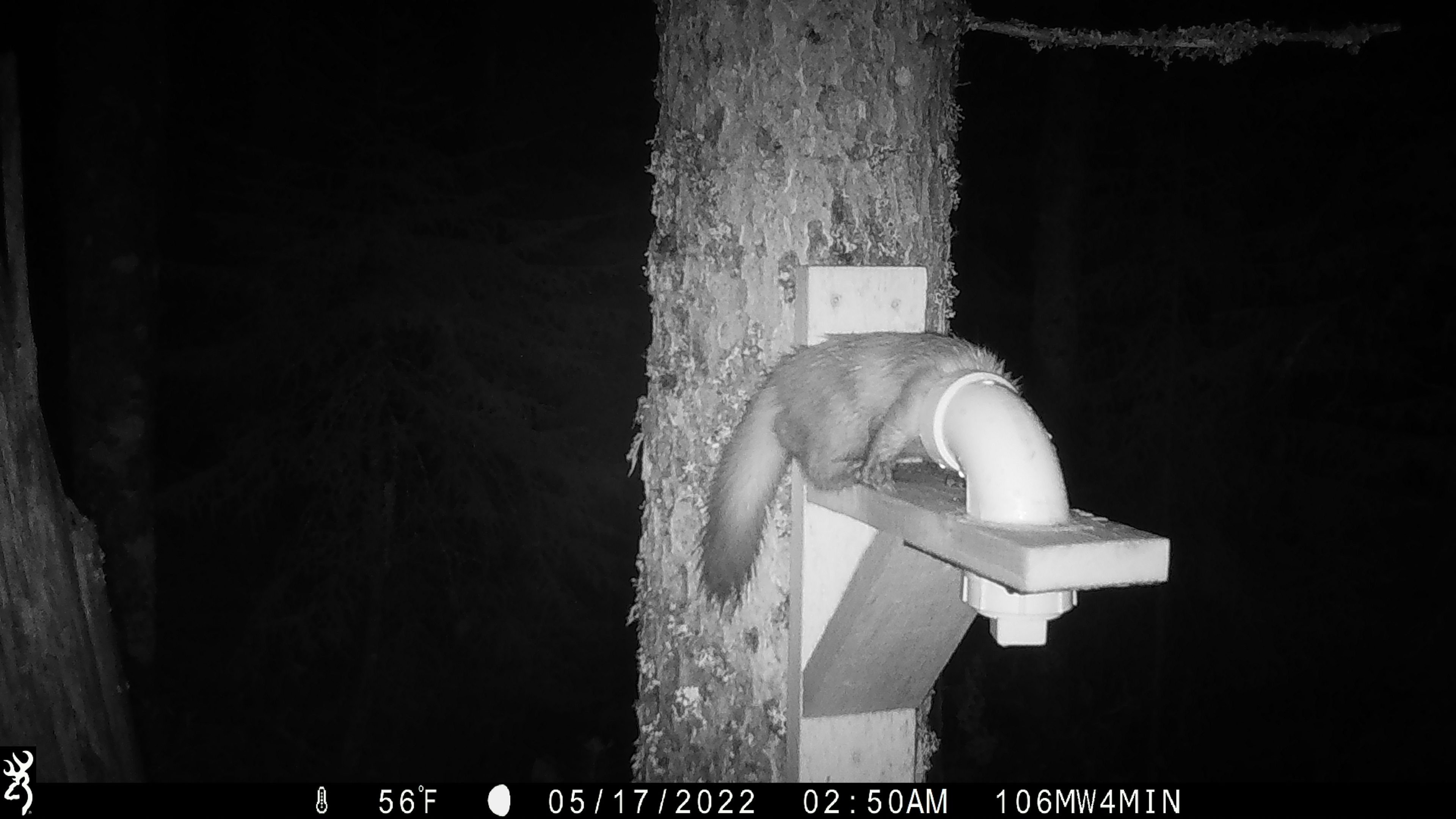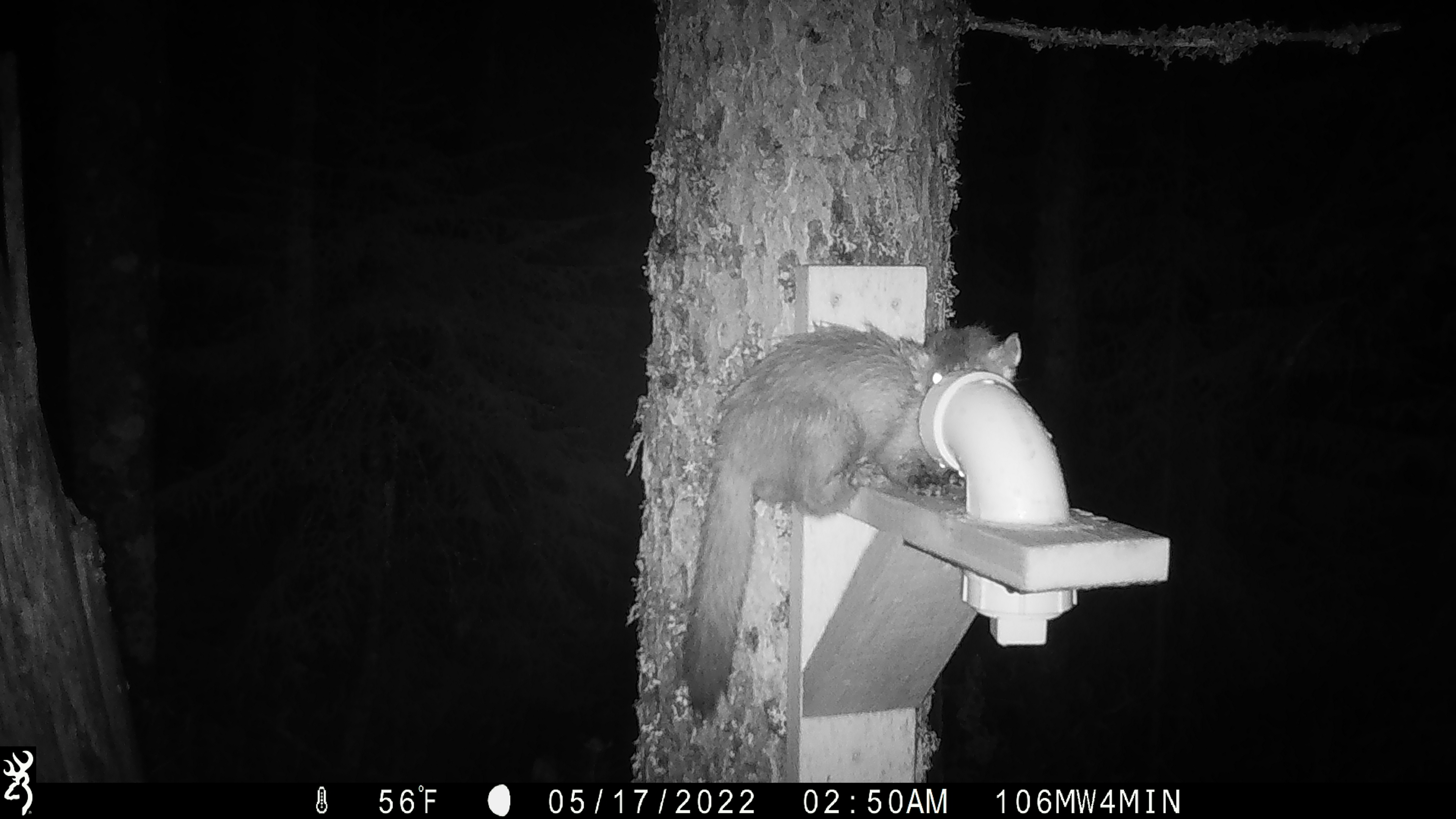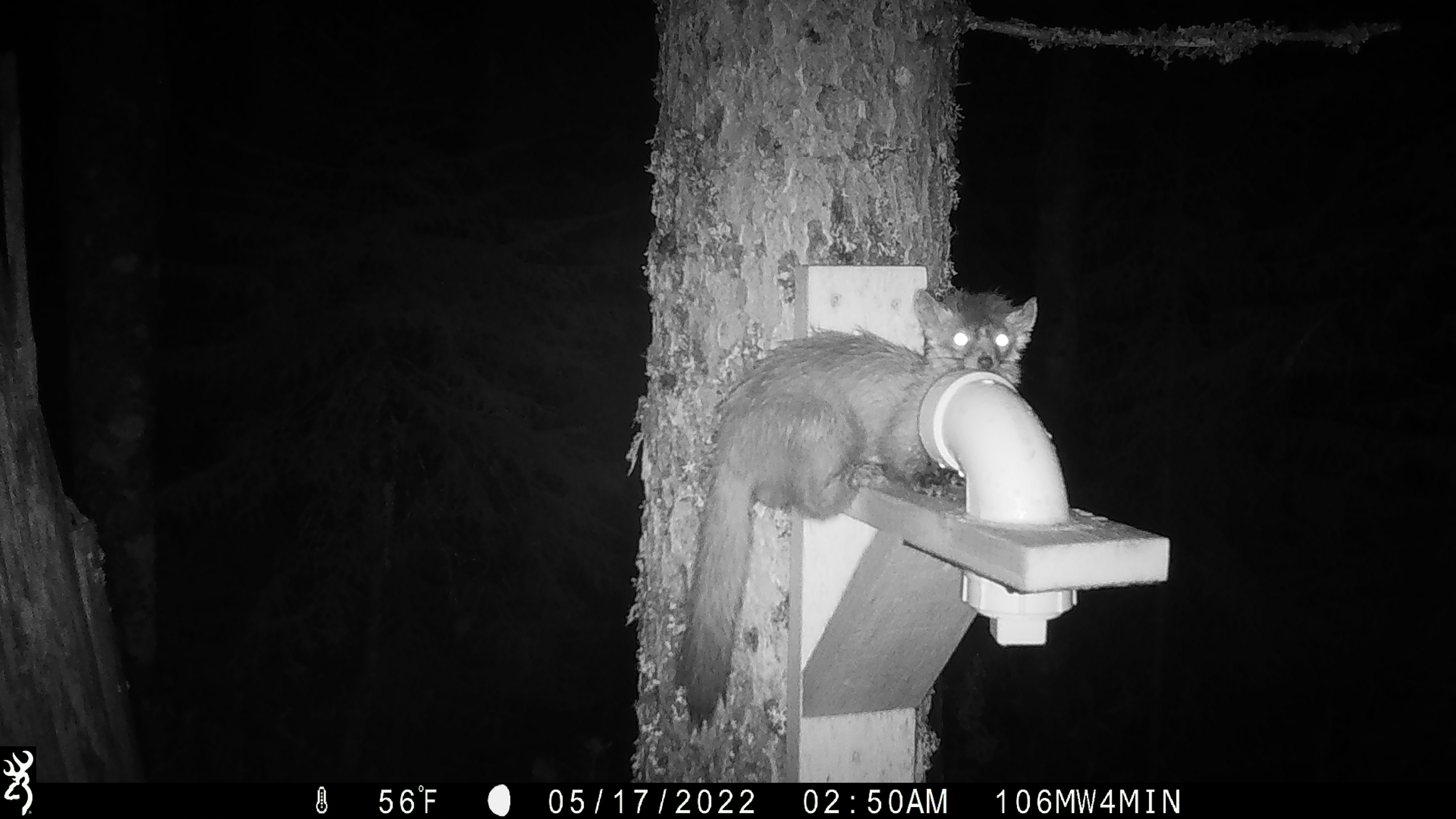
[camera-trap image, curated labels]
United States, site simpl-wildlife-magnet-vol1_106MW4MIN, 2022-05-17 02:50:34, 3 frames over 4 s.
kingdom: Animalia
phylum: Chordata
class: Mammalia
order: Carnivora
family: Mustelidae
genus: Martes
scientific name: Martes americana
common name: american marten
American marten (Martes americana).